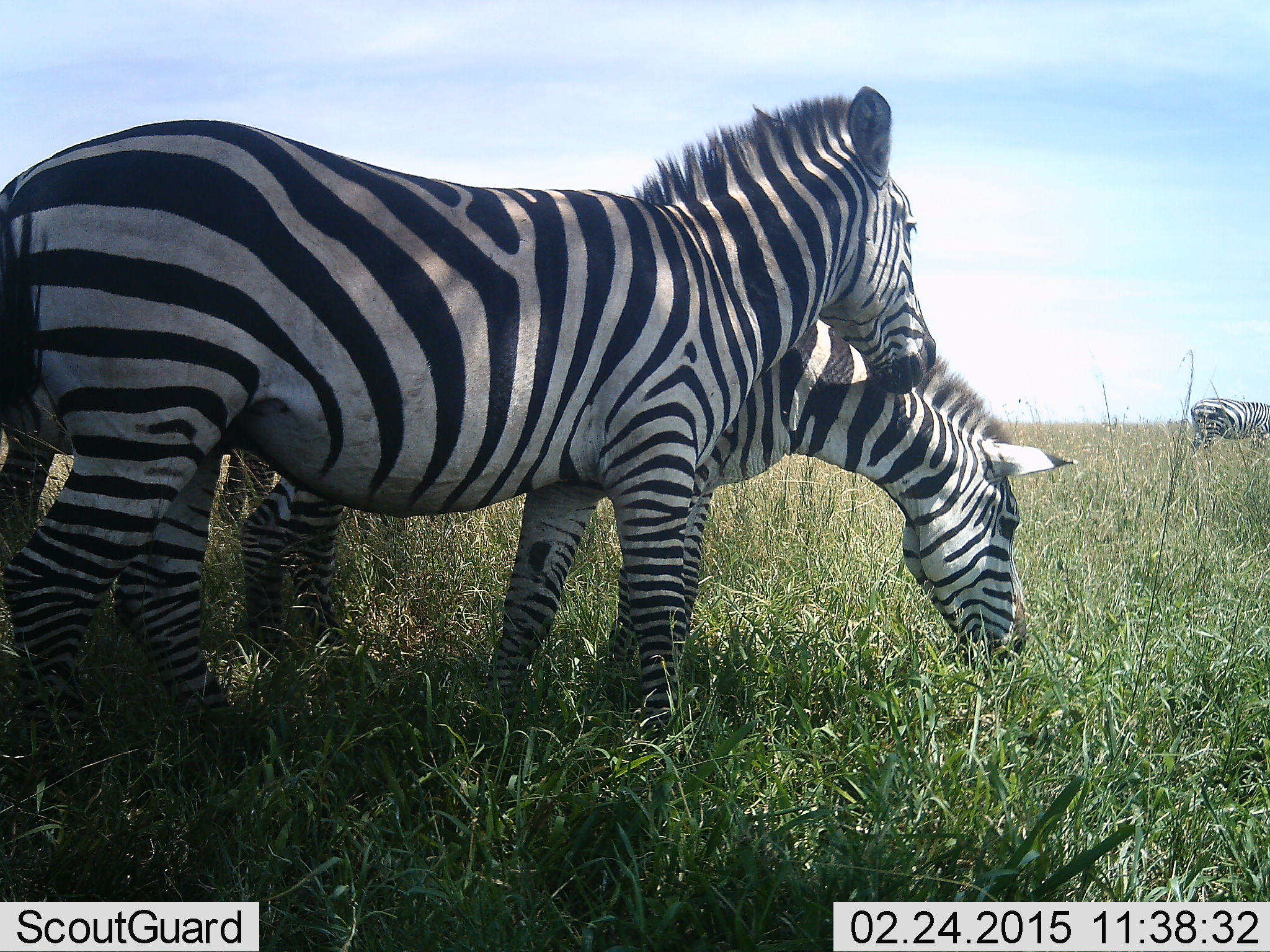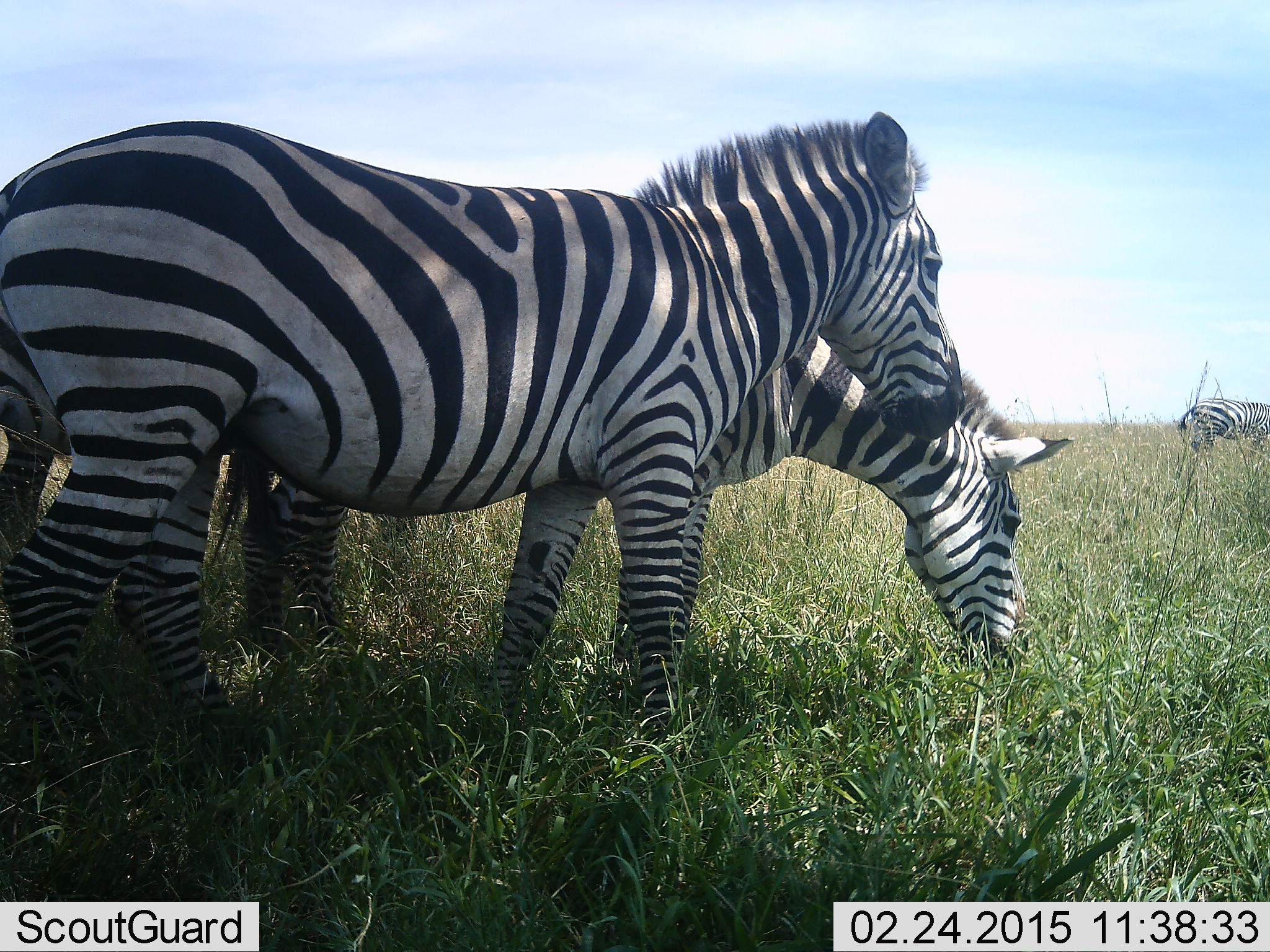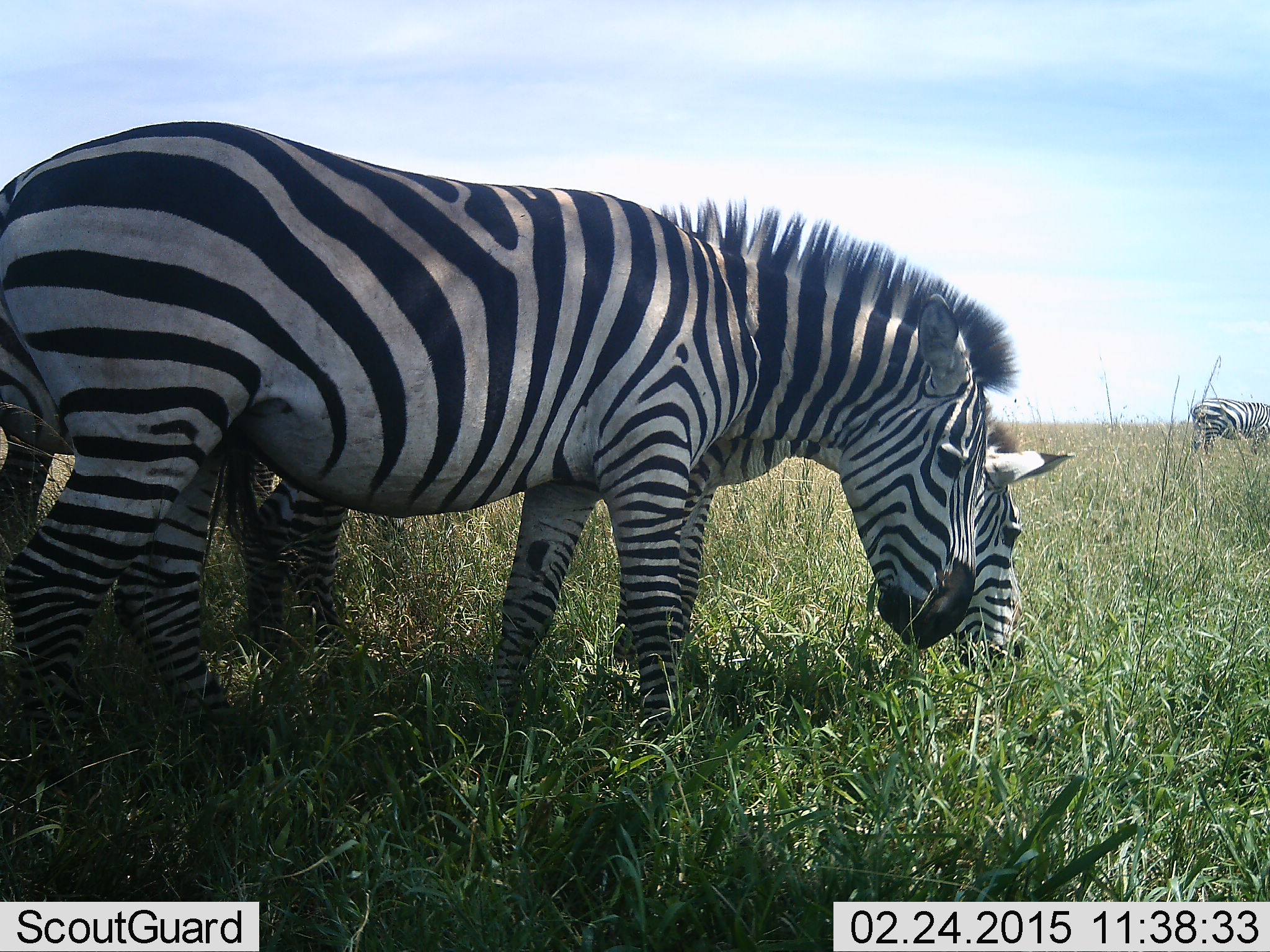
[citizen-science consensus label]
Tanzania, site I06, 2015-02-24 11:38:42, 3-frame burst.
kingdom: Animalia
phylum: Chordata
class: Mammalia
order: Perissodactyla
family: Equidae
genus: Equus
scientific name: Equus quagga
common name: plains zebra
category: zebra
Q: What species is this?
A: Zebra (plains zebra) (Equus quagga).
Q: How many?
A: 3.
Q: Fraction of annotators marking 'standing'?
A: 70%.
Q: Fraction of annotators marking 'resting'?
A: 0%.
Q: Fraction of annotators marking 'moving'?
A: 10%.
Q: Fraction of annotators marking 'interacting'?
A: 0%.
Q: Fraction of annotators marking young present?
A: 0%.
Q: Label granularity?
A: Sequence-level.